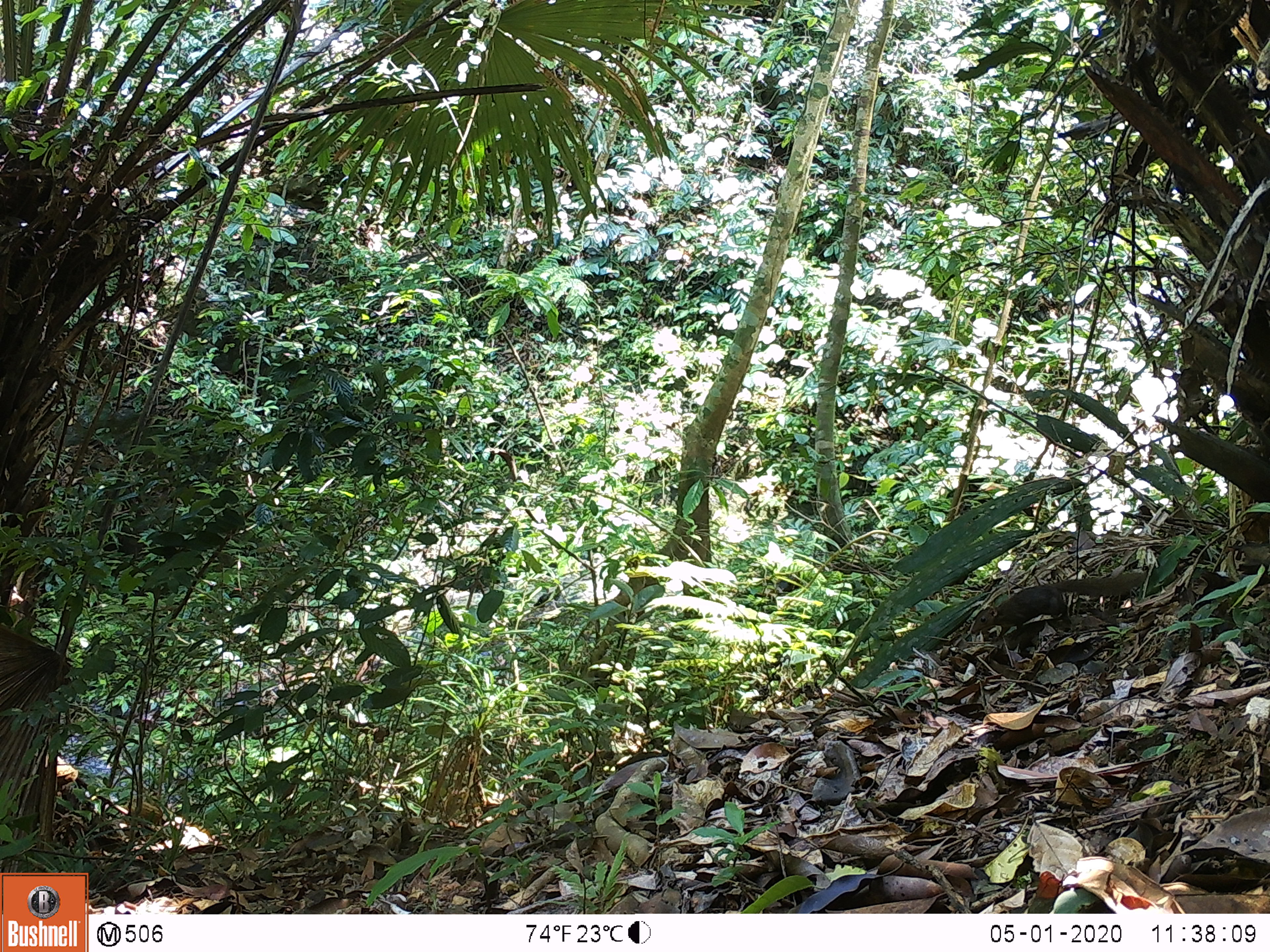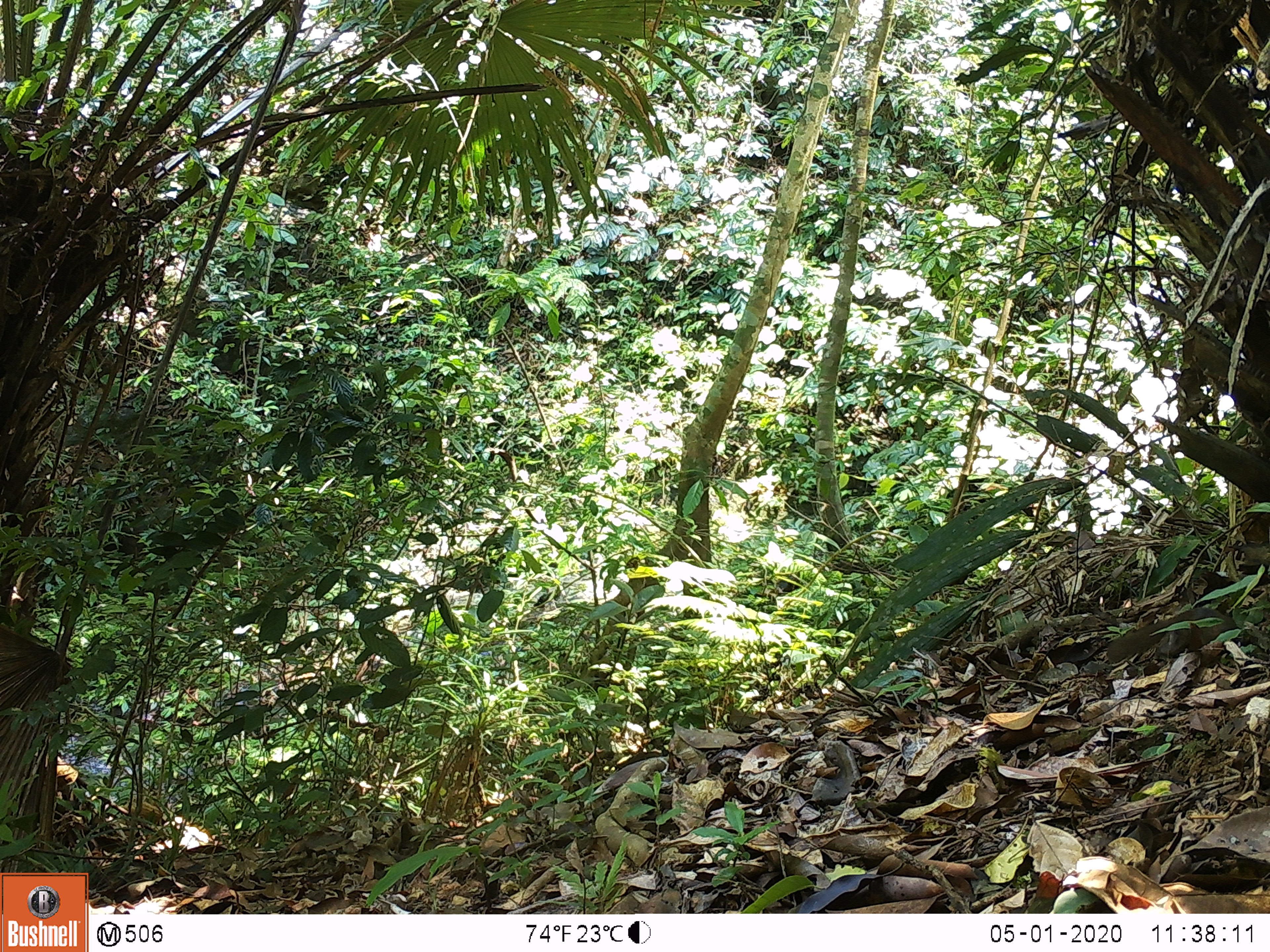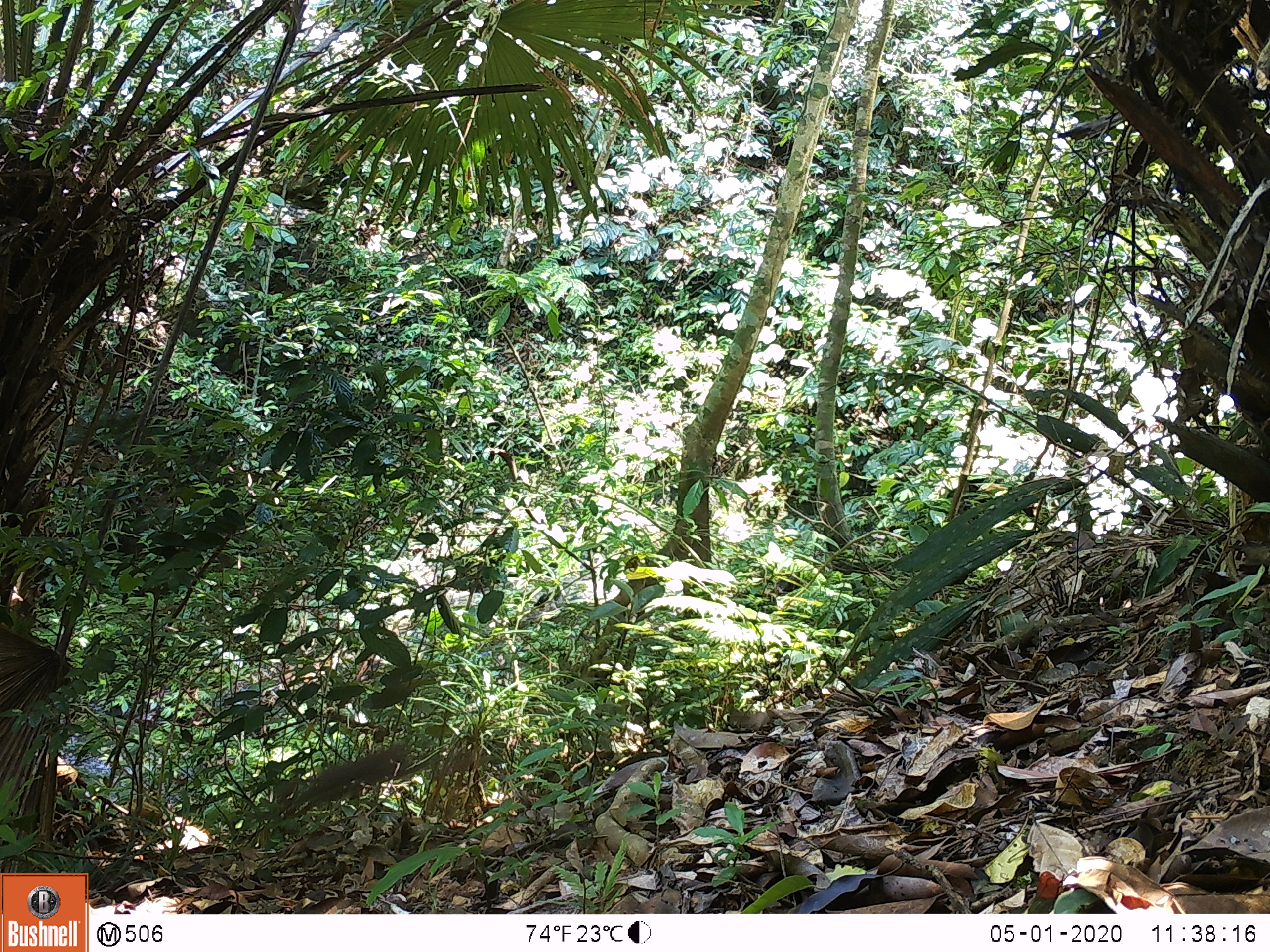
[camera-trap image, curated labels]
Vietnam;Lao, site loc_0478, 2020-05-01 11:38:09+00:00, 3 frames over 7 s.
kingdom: Animalia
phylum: Chordata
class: Mammalia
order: Rodentia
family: Sciuridae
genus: Dremomys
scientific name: Dremomys rufigenis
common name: red-cheeked squirrel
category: red cheeked squirrel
Red cheeked squirrel (red-cheeked squirrel) (Dremomys rufigenis). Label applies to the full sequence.